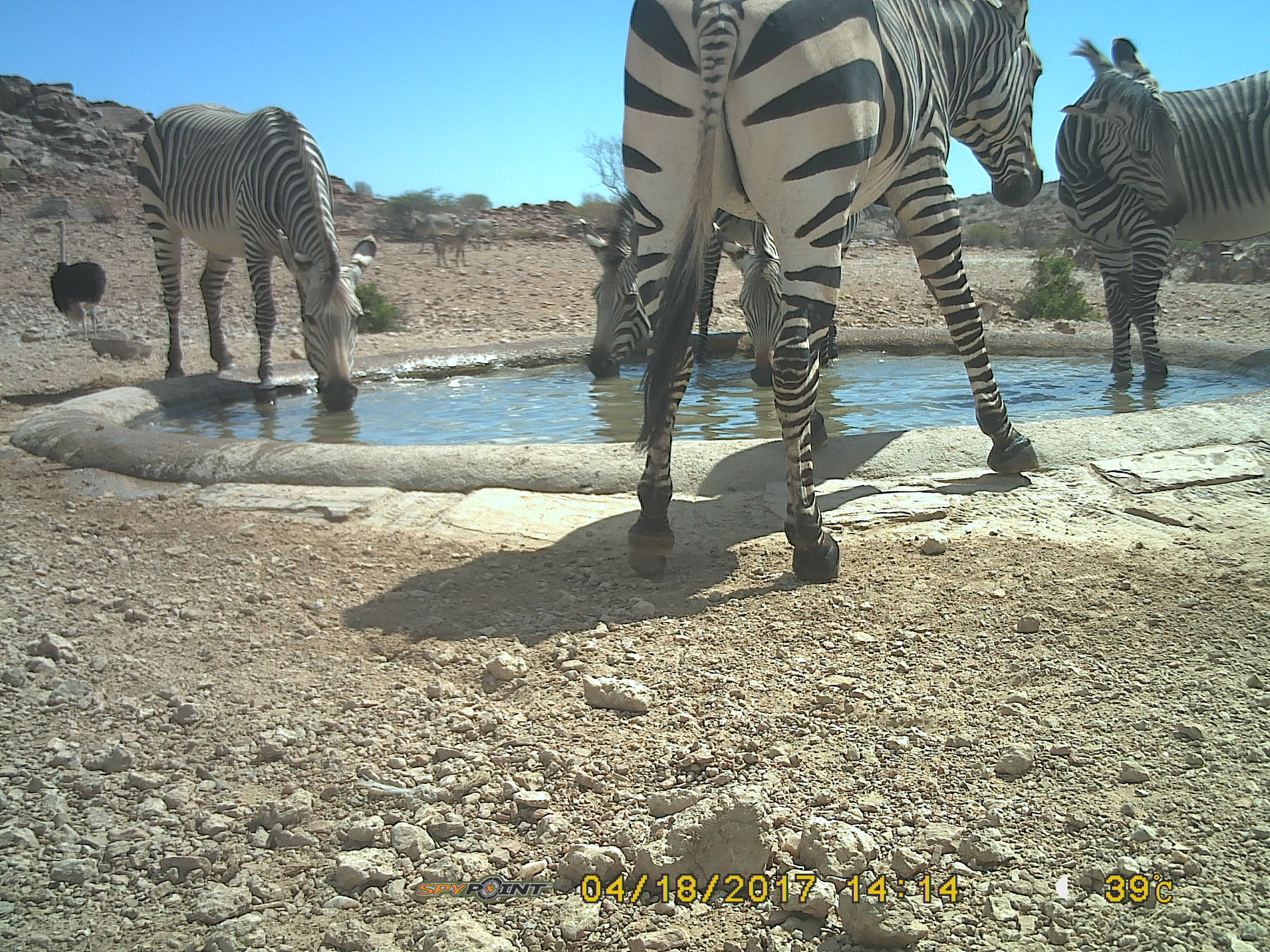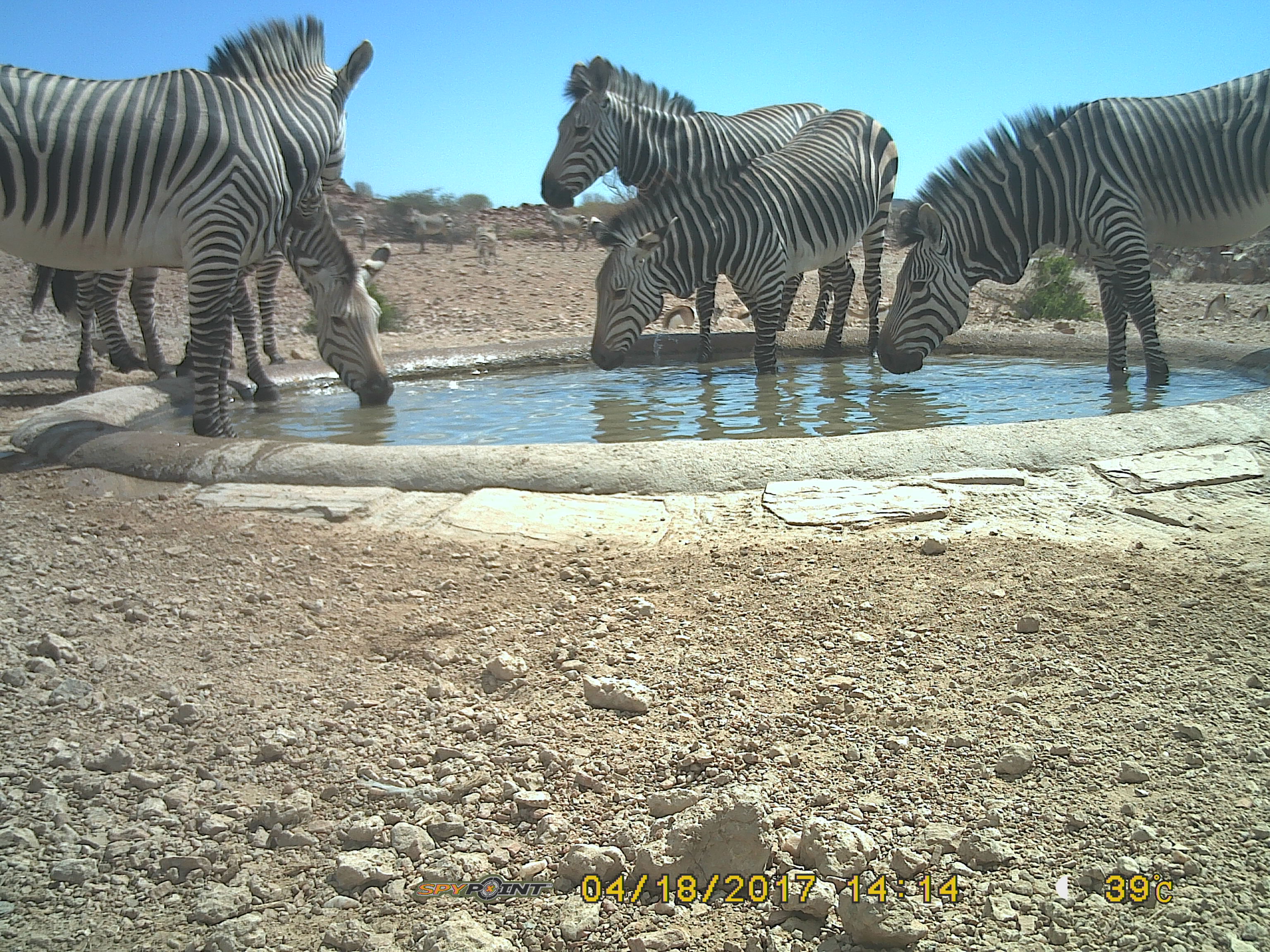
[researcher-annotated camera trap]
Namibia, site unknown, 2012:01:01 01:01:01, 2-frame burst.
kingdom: Animalia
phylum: Chordata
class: Mammalia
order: Perissodactyla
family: Equidae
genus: Equus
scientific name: Equus zebra hartmannae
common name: hartmann's mountain zebra